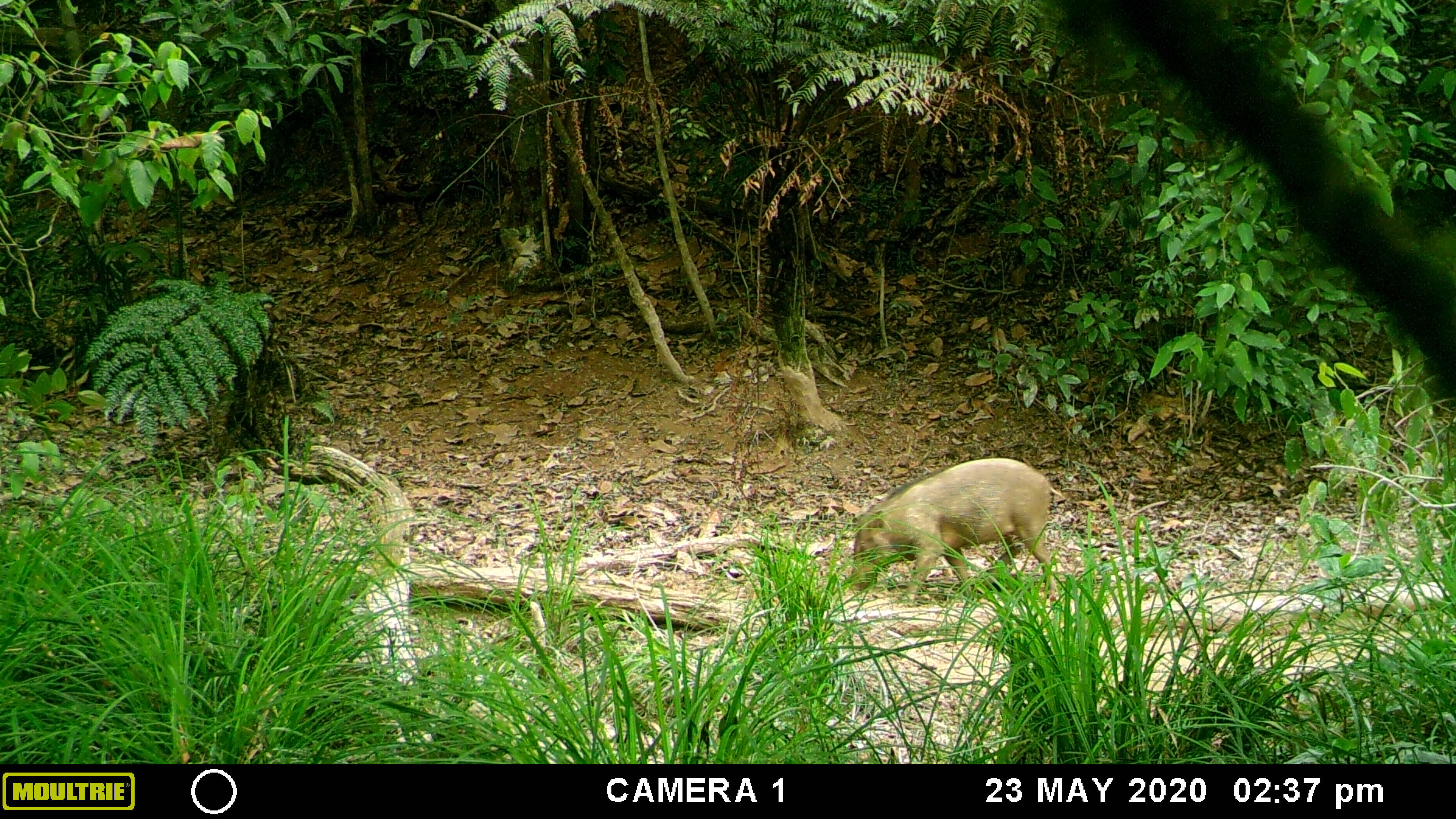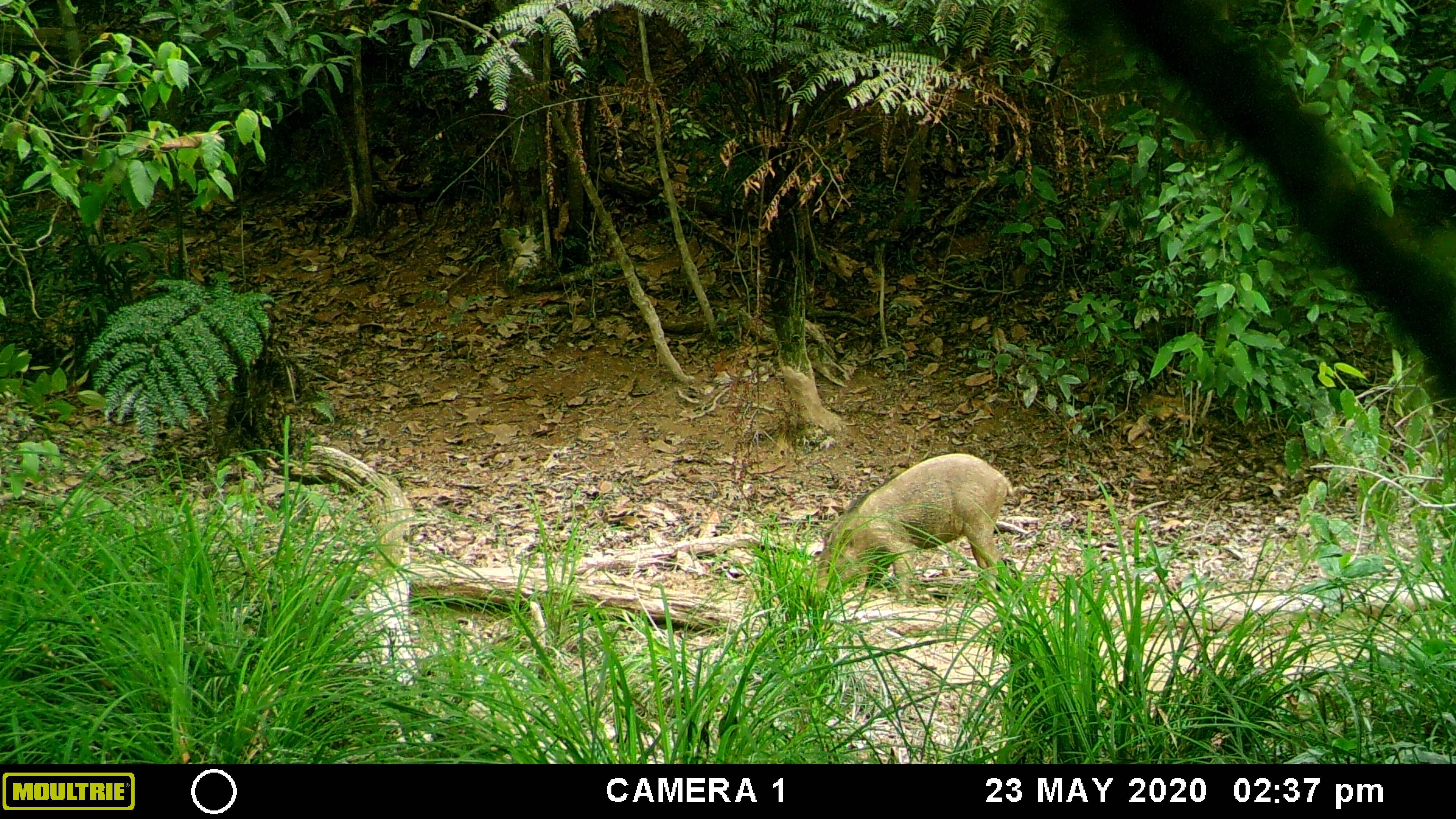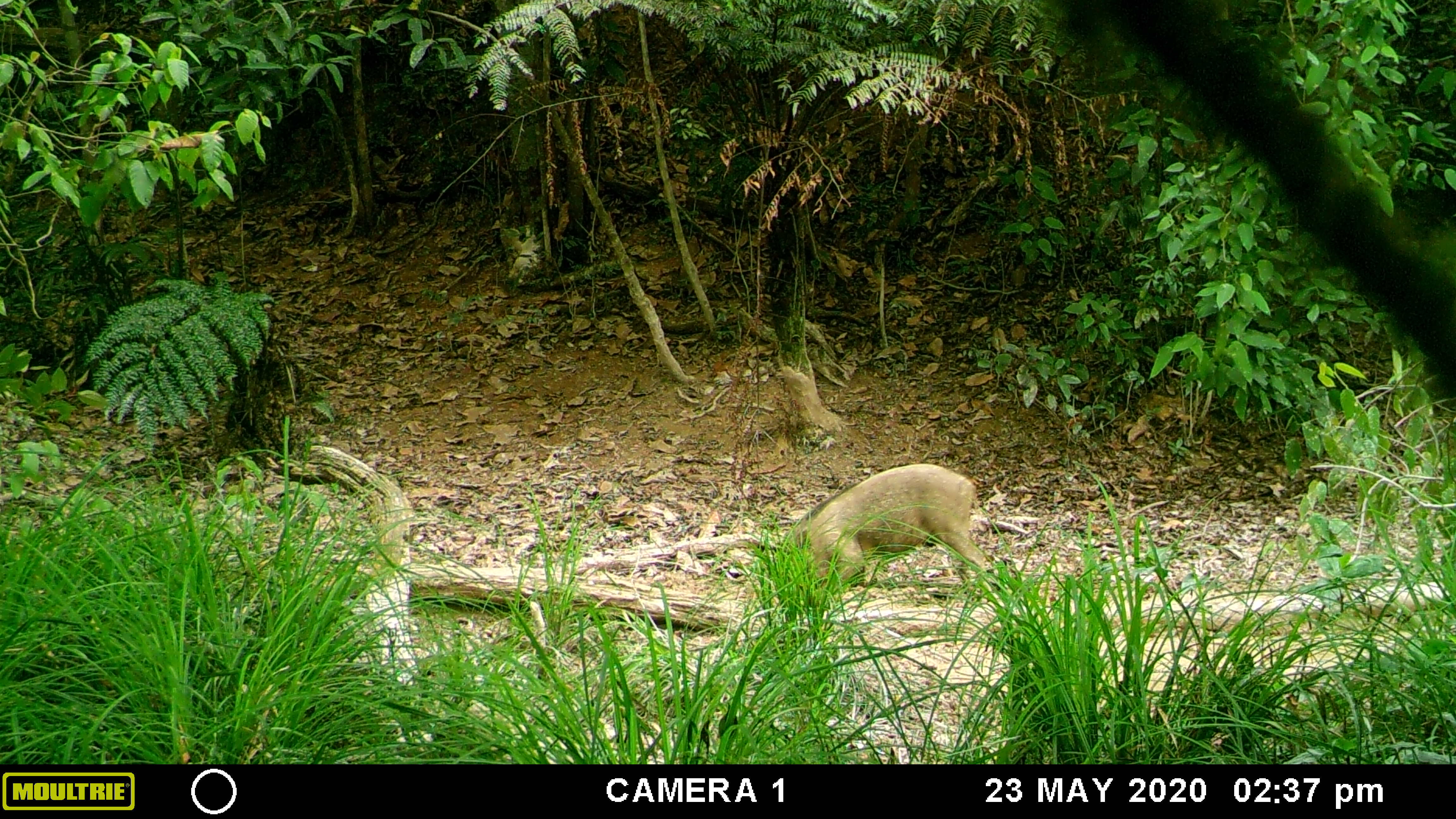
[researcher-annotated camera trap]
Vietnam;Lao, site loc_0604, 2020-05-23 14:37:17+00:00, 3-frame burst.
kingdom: Animalia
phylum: Chordata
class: Mammalia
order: Artiodactyla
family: Suidae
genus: Sus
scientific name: Sus scrofa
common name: eurasian wild pig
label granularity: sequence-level